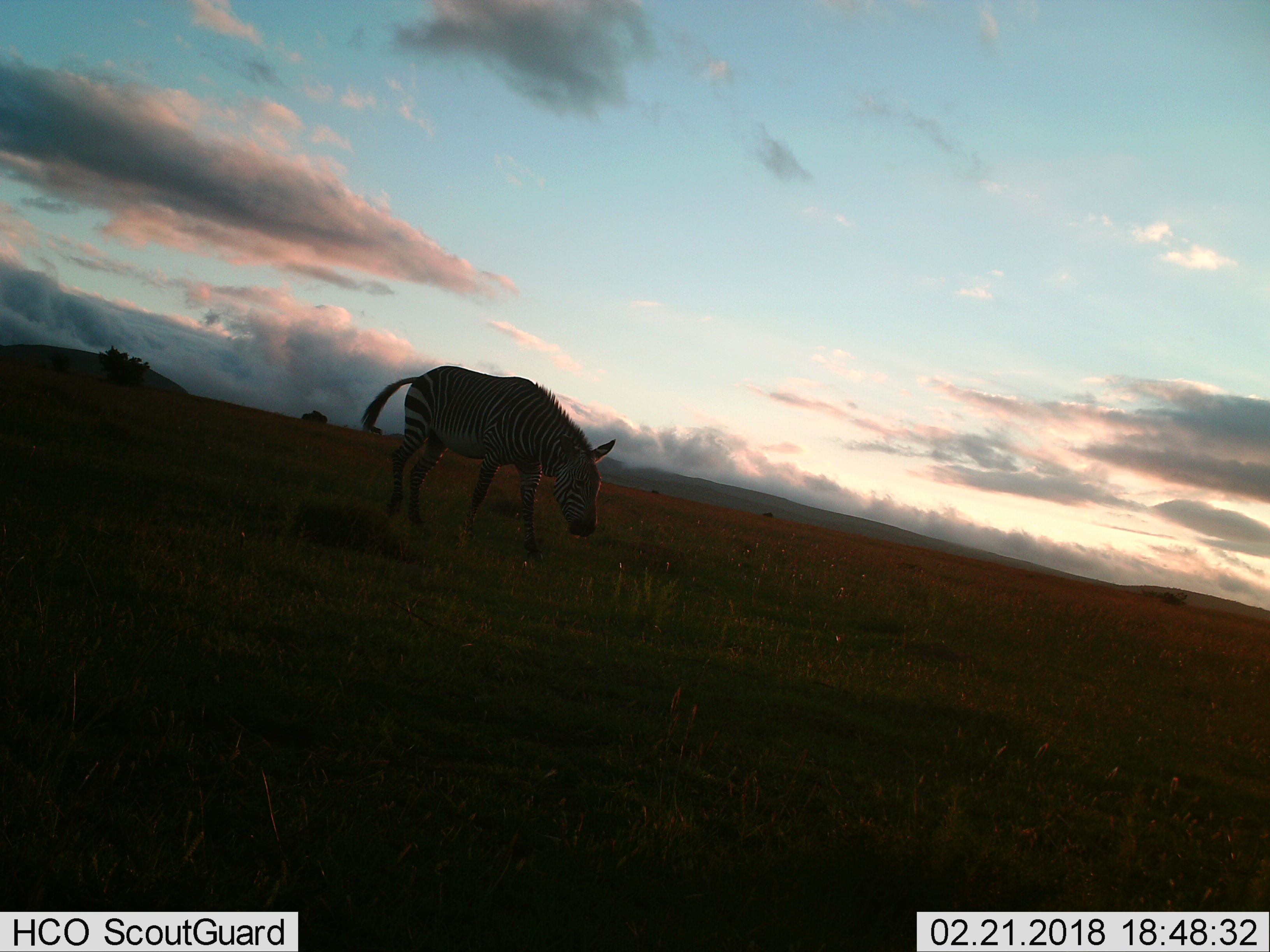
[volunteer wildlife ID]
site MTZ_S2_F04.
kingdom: Animalia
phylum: Chordata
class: Mammalia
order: Perissodactyla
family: Equidae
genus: Equus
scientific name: Equus zebra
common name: mountain zebra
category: zebramountain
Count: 1.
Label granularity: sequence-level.